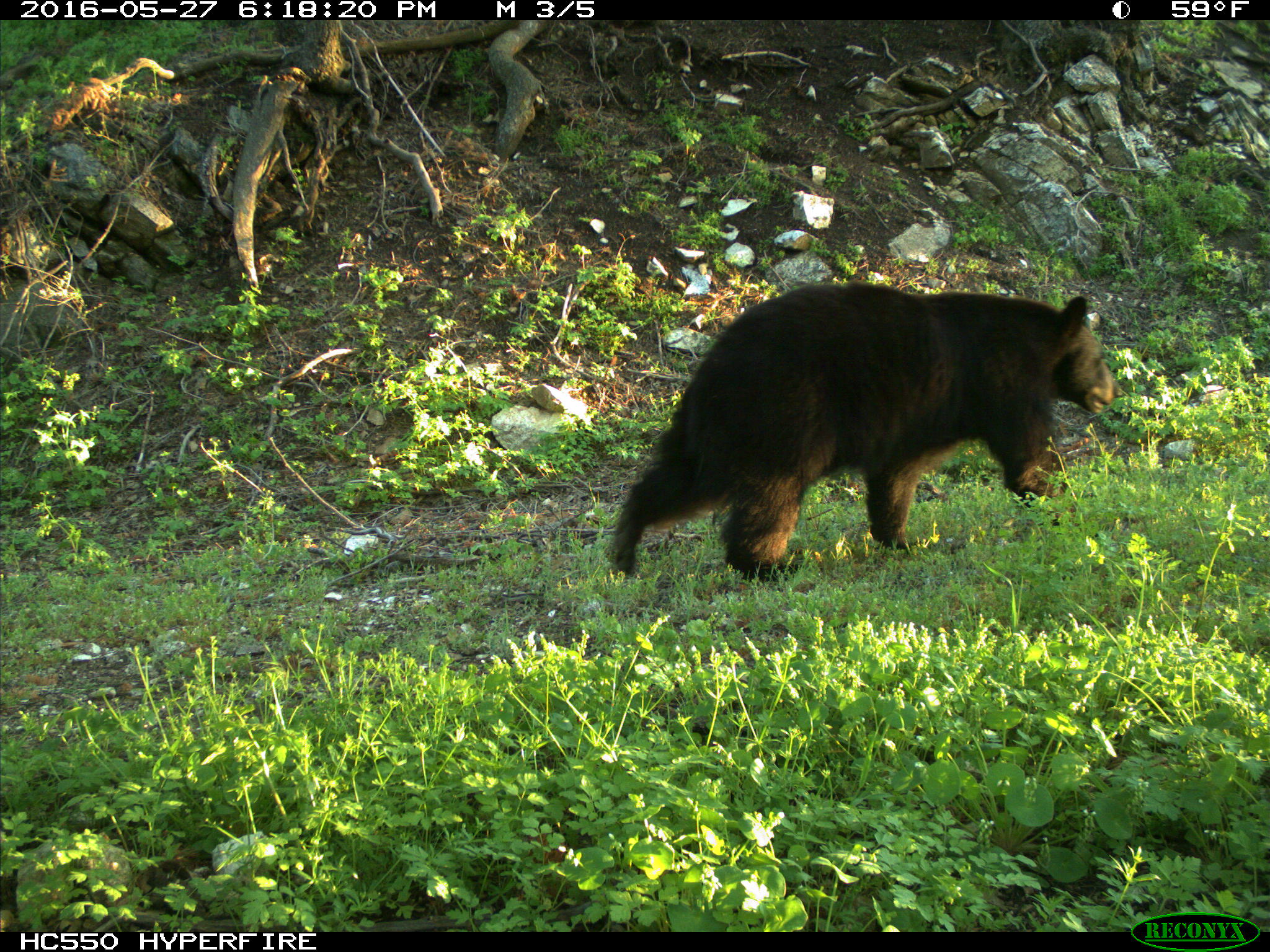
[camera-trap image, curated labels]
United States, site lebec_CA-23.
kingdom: Animalia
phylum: Chordata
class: Mammalia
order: Carnivora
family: Ursidae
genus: Ursus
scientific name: Ursus americanus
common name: american black bear